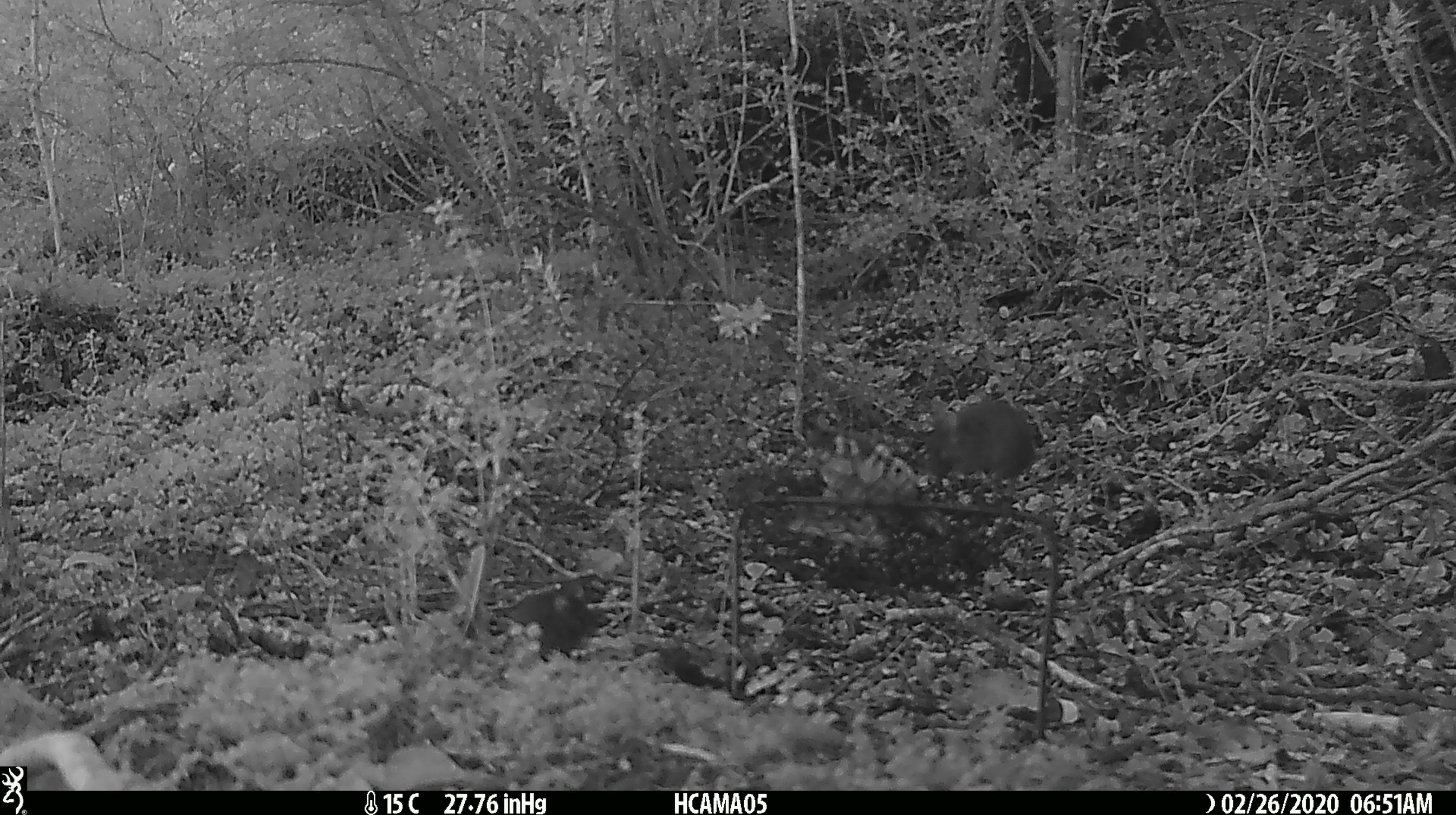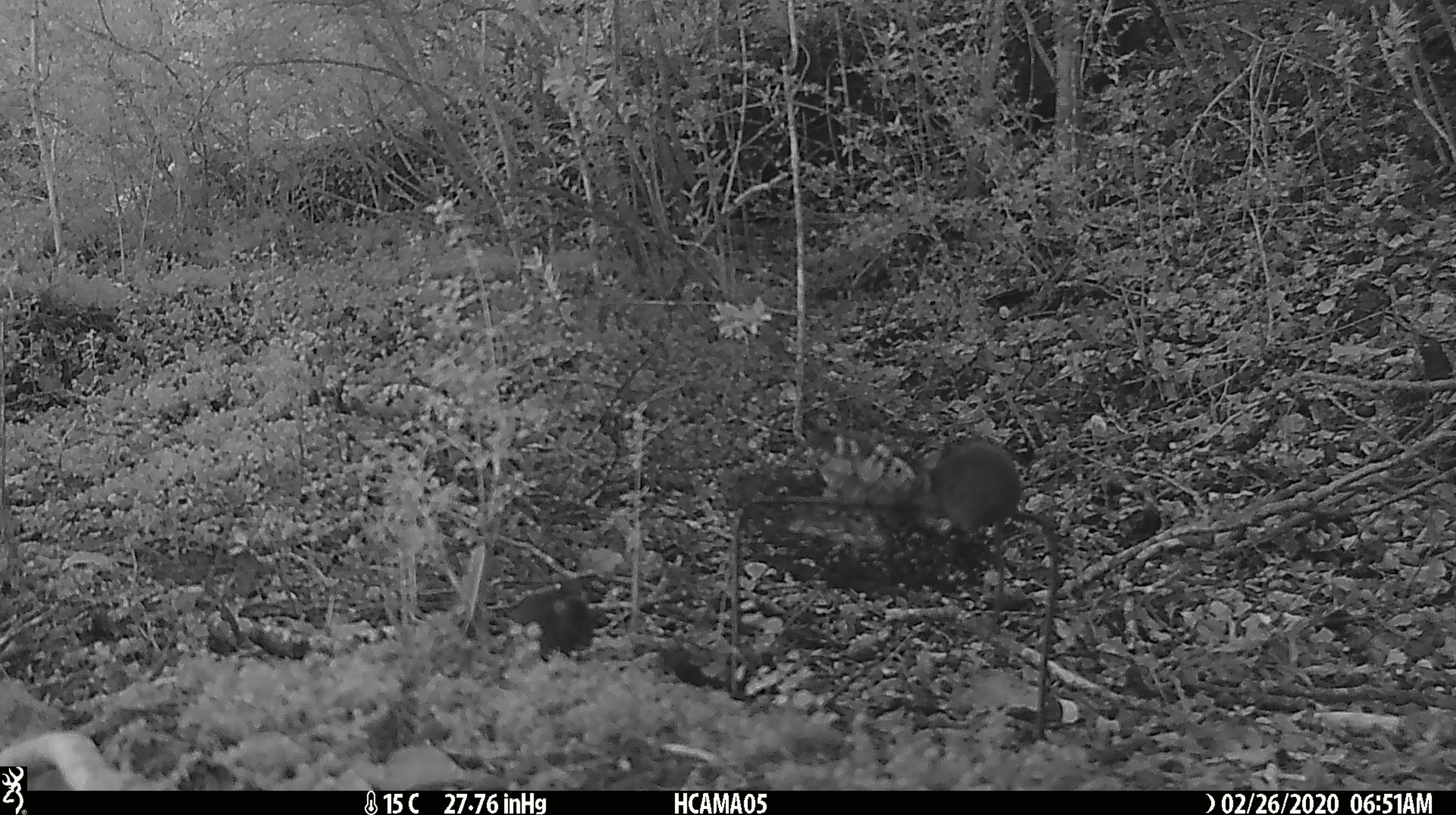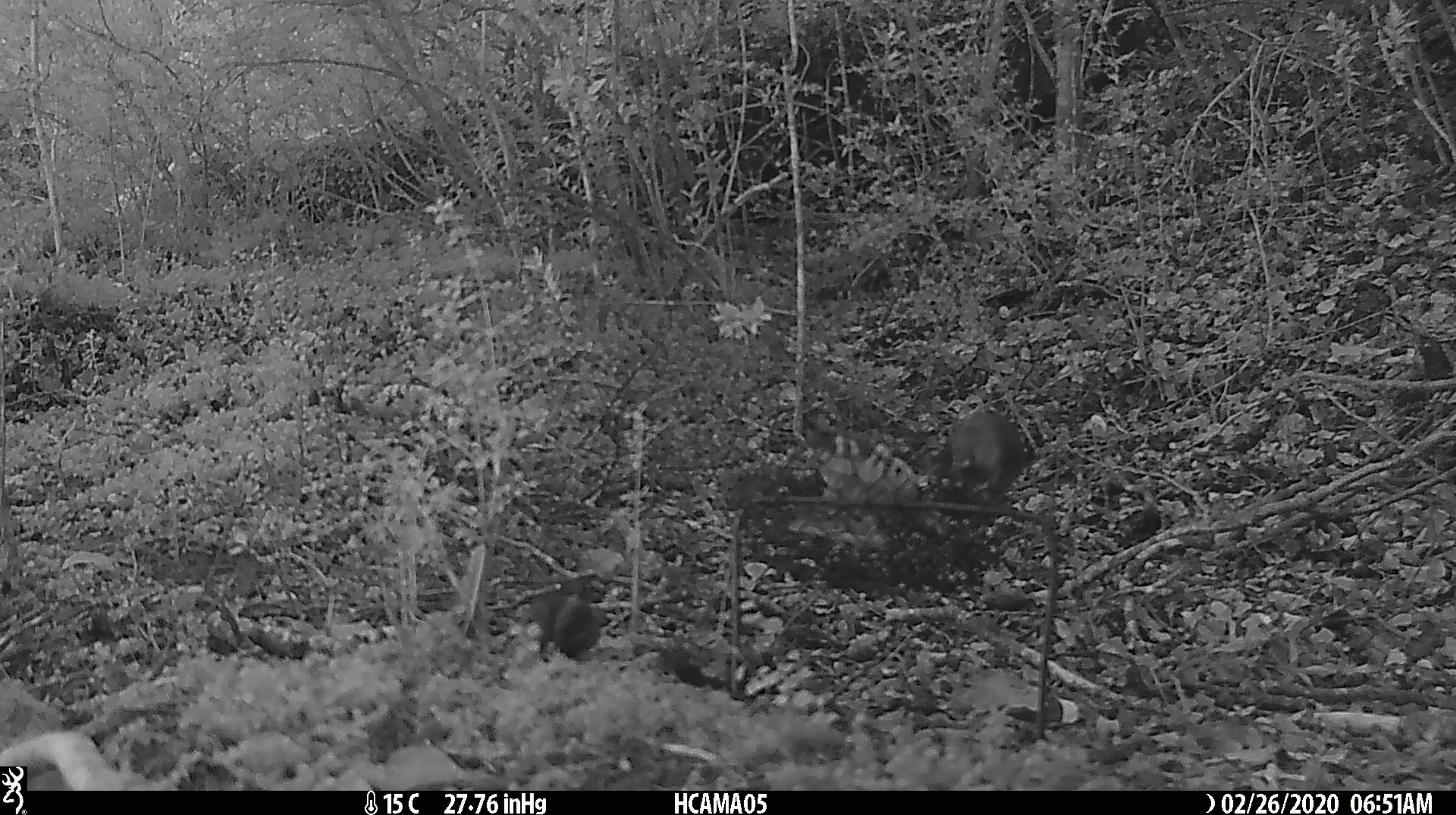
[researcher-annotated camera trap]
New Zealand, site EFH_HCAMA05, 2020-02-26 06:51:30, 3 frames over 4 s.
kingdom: Animalia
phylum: Chordata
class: Mammalia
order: Rodentia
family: Muridae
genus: Mus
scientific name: Mus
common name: mouse